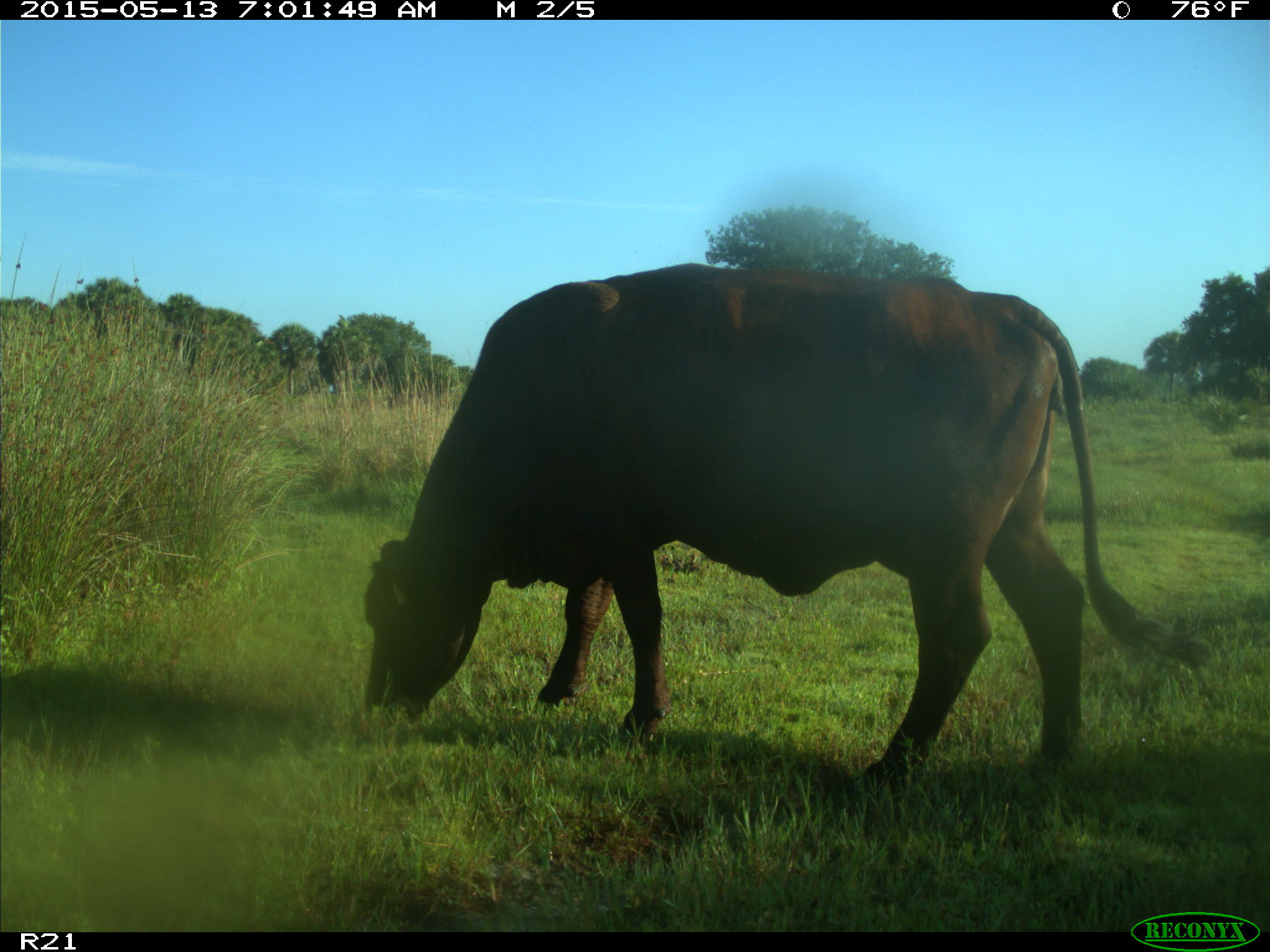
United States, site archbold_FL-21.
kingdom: Animalia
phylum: Chordata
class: Mammalia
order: Artiodactyla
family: Bovidae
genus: Bos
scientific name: Bos taurus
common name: domestic cow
Bos taurus (domestic cow).